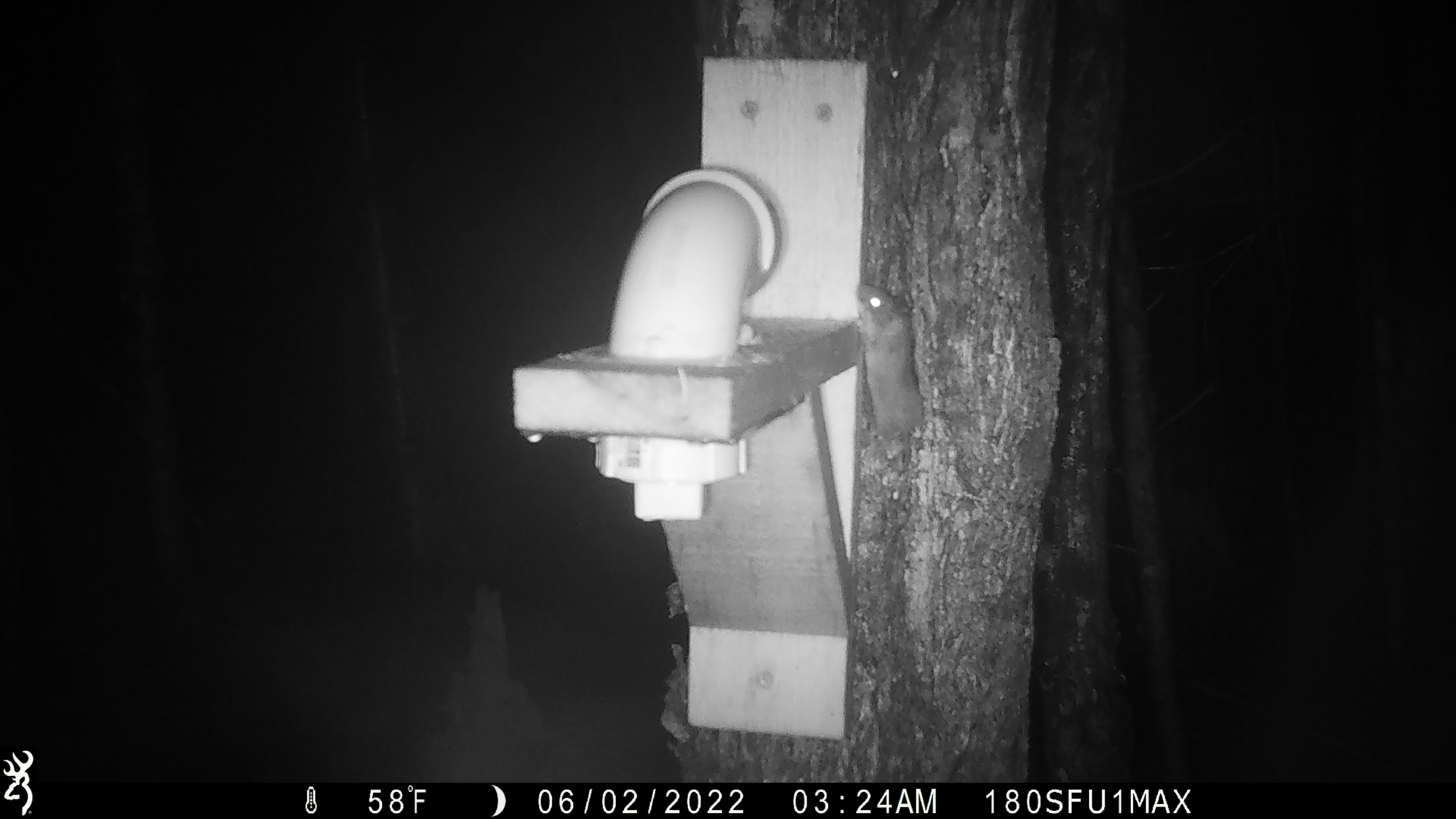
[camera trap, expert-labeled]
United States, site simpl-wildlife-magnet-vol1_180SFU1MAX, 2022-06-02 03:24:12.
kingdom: Animalia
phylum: Chordata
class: Mammalia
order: Rodentia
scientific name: Rodentia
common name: mouse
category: mouse sp.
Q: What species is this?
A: Mouse sp. (mouse) (Rodentia).